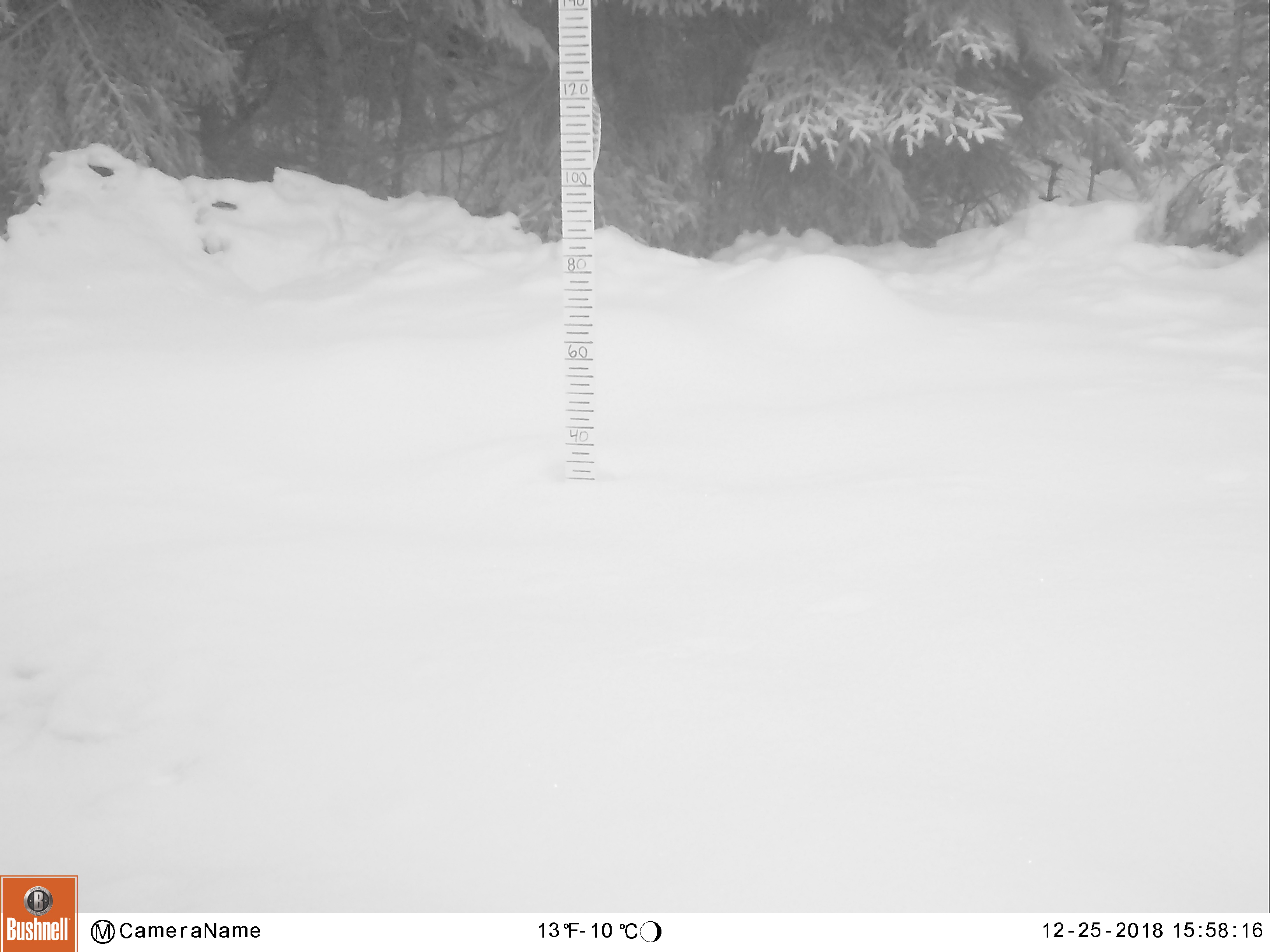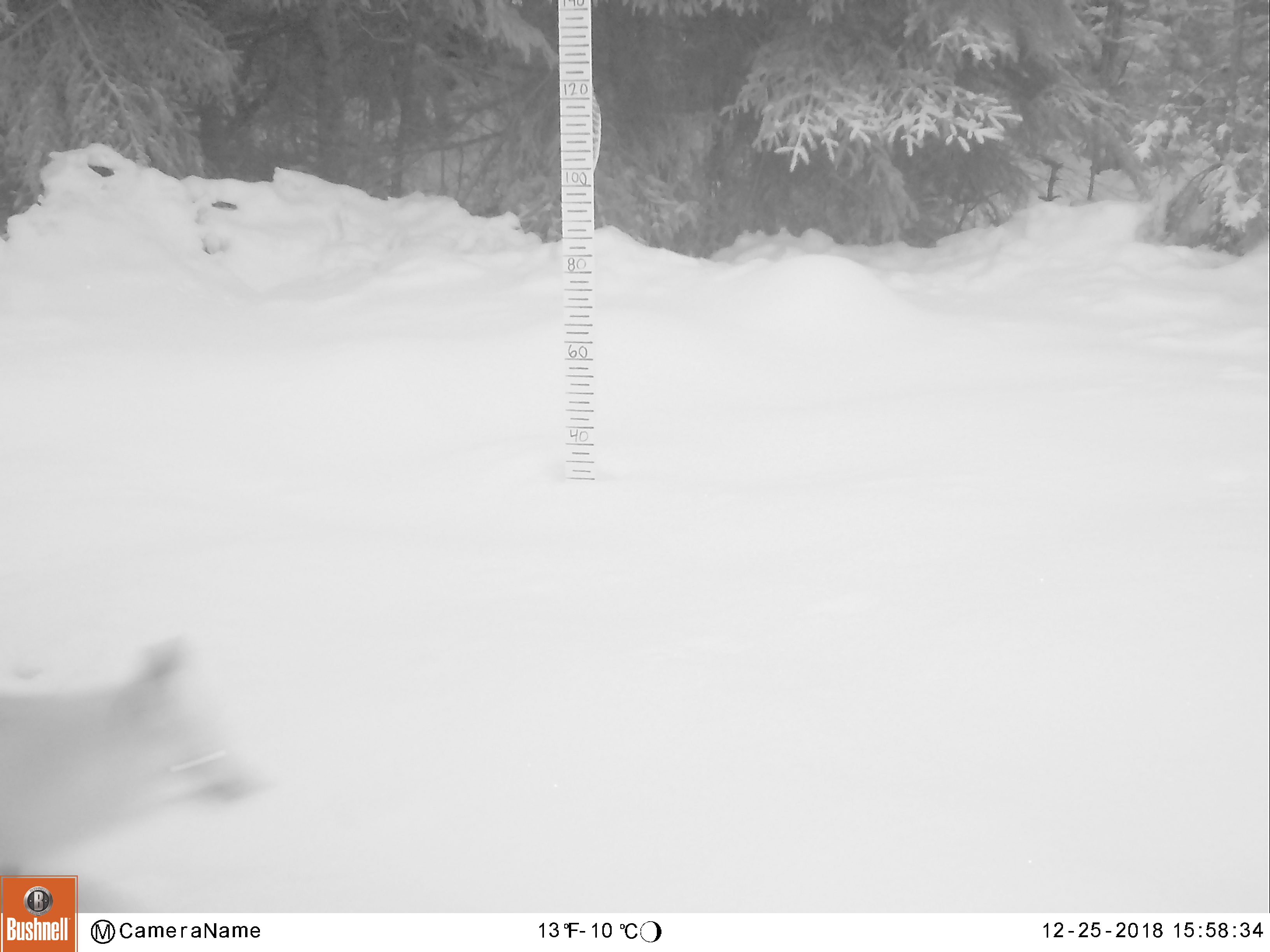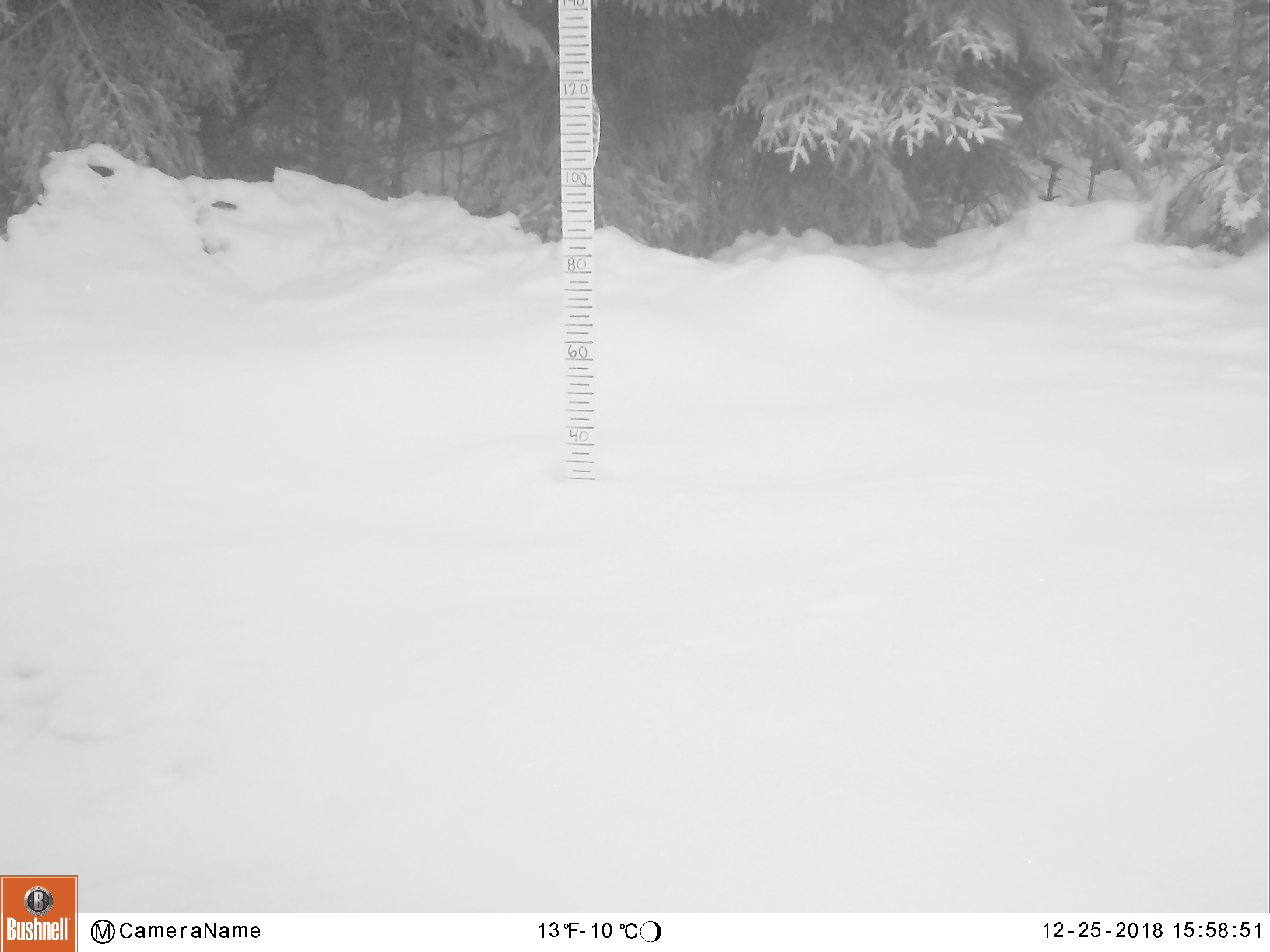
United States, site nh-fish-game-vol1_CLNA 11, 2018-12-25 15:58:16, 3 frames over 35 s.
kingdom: Animalia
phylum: Chordata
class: Mammalia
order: Carnivora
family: Canidae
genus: Canis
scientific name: Canis latrans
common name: coyote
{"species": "coyote (Canis latrans)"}